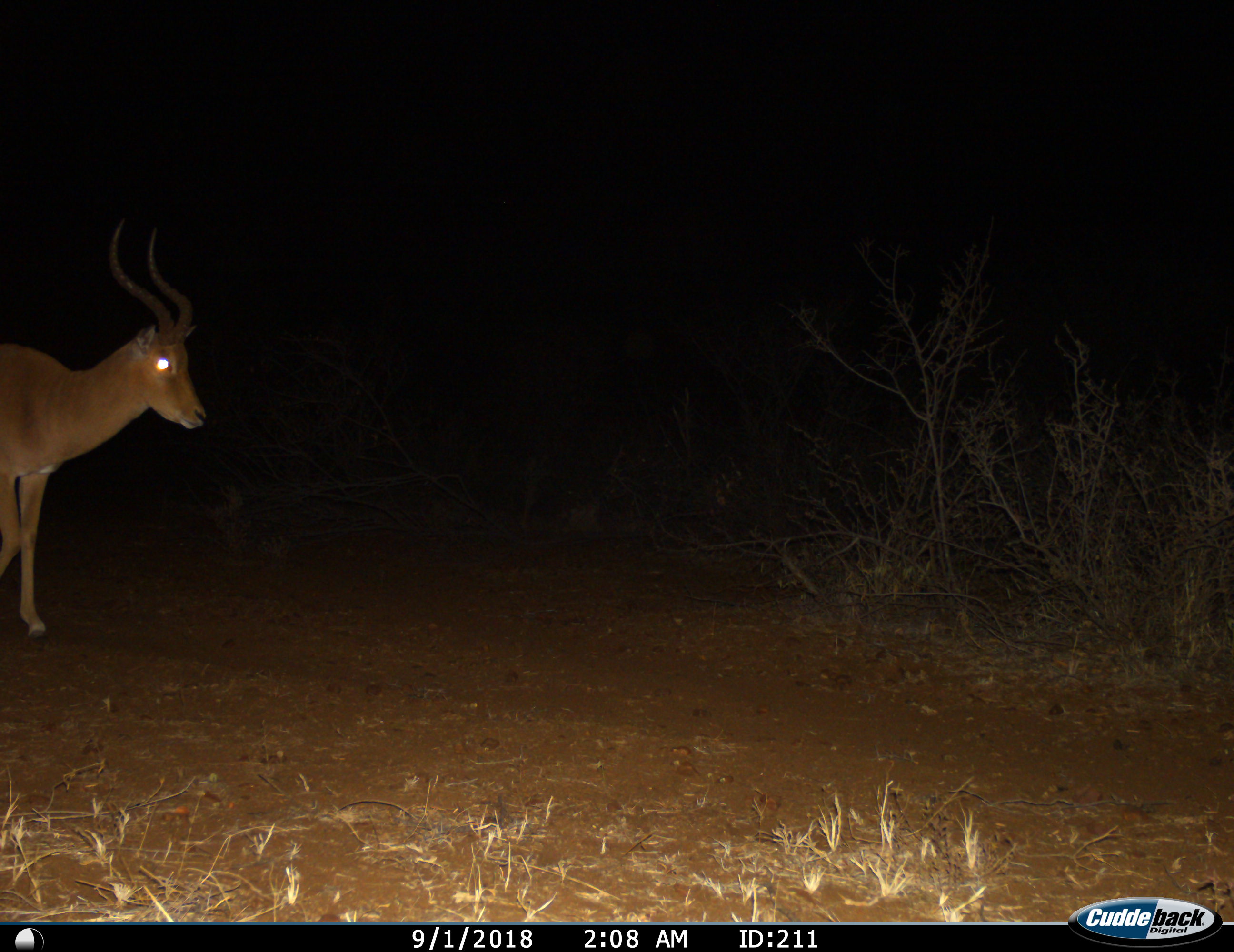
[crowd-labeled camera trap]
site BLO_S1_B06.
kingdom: Animalia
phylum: Chordata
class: Mammalia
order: Artiodactyla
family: Bovidae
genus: Aepyceros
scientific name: Aepyceros melampus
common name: impala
Impala (Aepyceros melampus), count 1. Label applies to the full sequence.